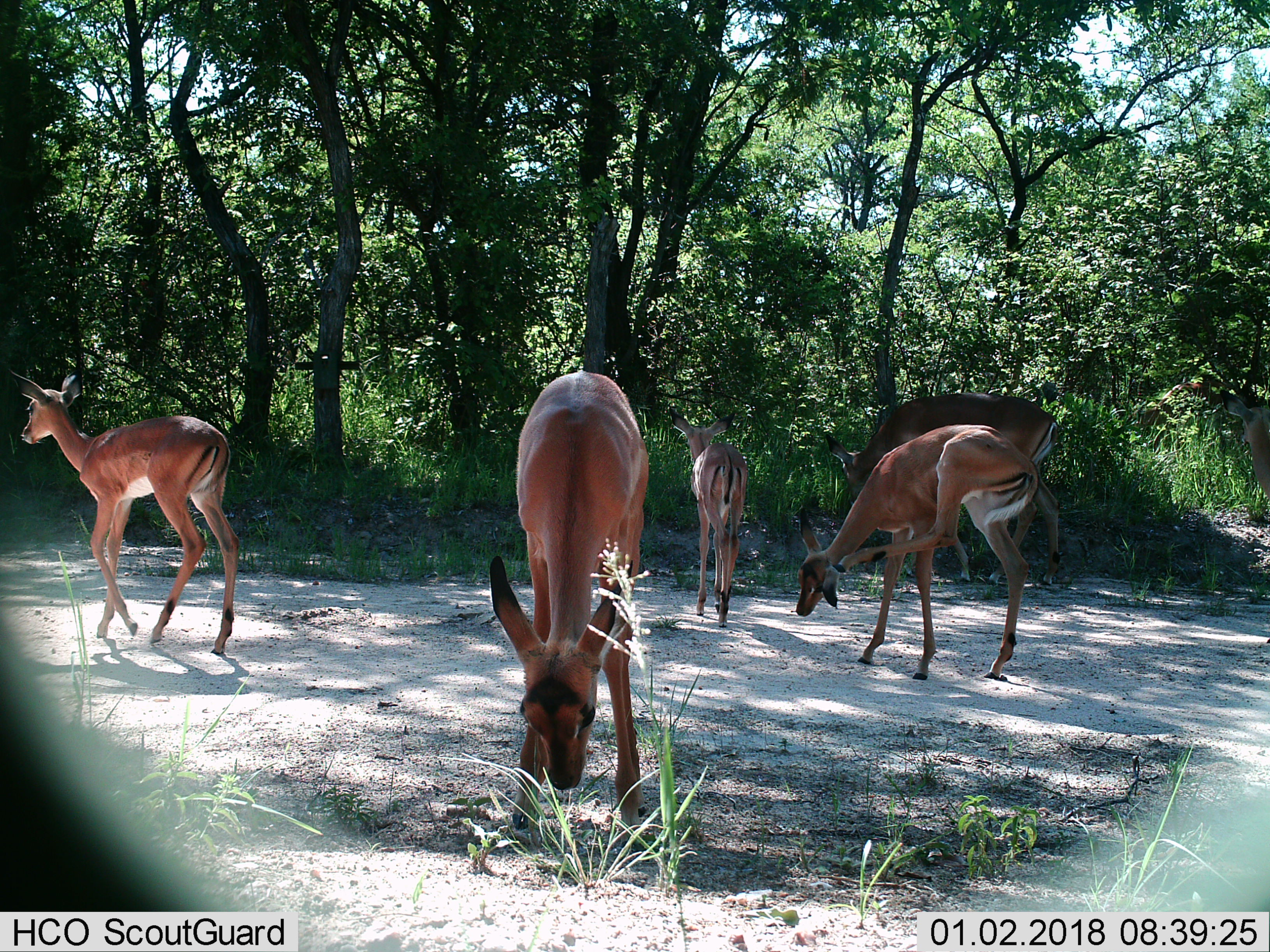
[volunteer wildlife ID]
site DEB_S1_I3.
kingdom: Animalia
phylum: Chordata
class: Mammalia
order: Artiodactyla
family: Bovidae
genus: Aepyceros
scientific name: Aepyceros melampus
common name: impala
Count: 5.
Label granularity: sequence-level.